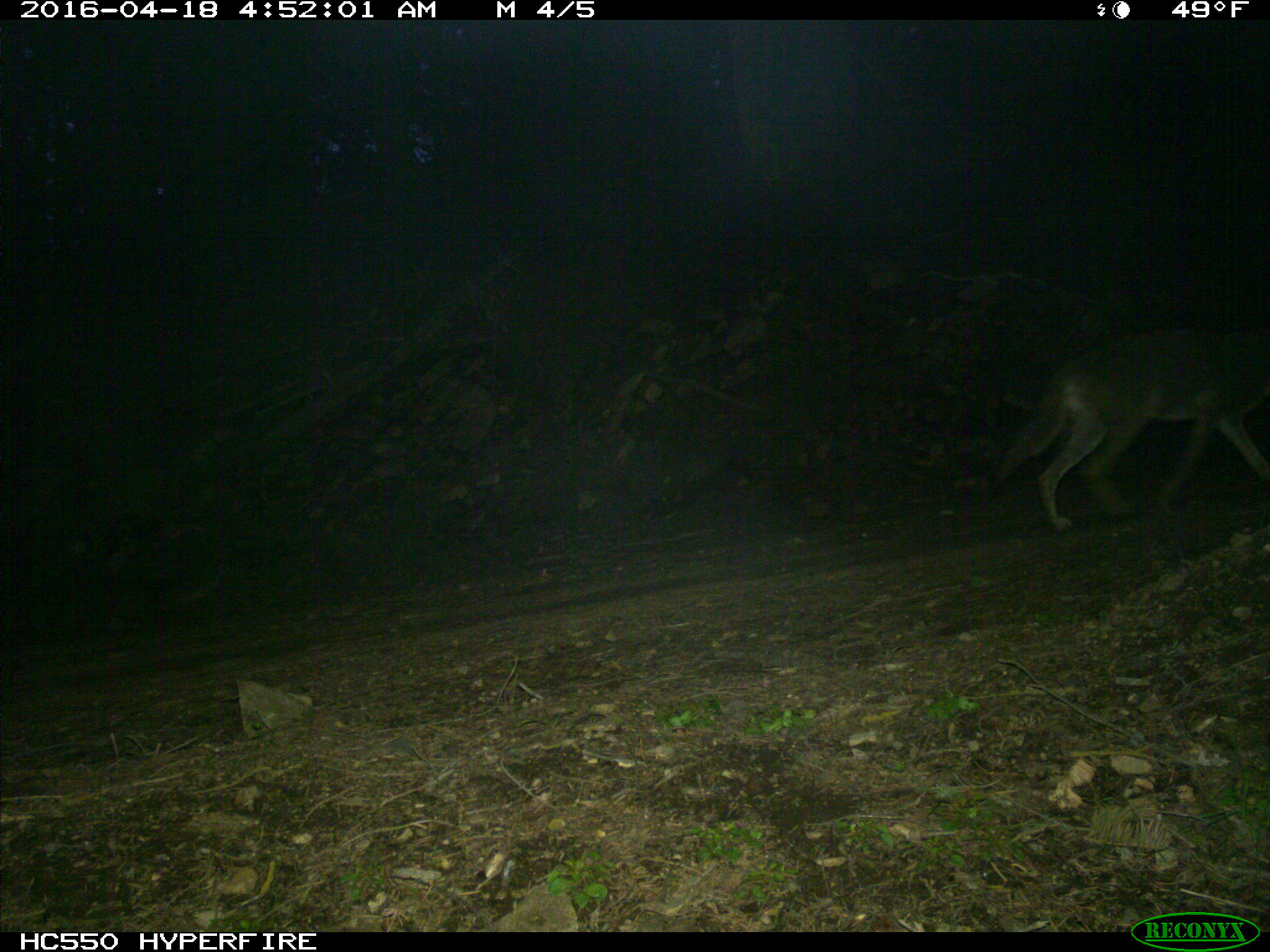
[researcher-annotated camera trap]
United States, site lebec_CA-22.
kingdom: Animalia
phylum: Chordata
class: Mammalia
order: Carnivora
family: Canidae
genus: Canis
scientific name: Canis latrans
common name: coyote